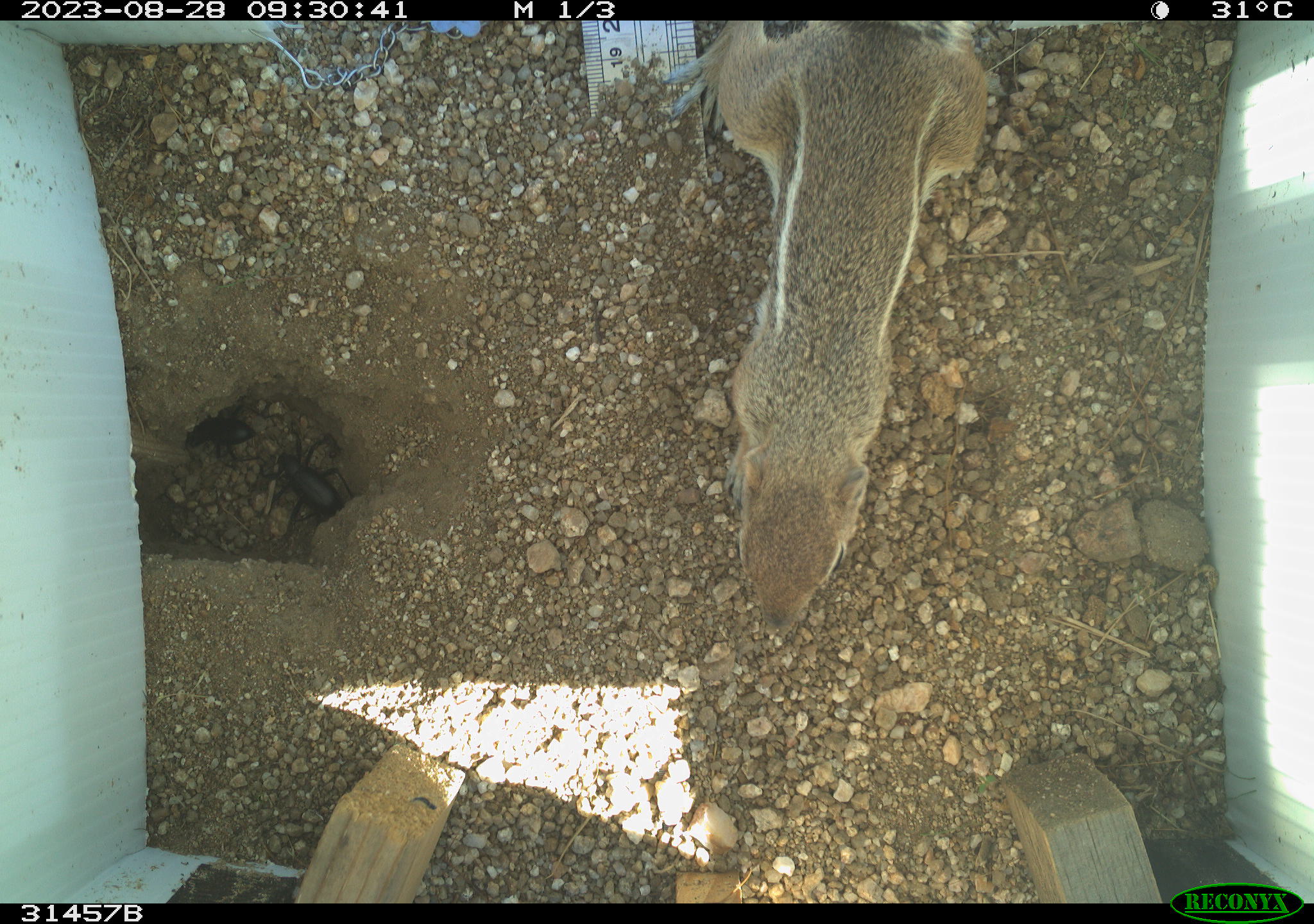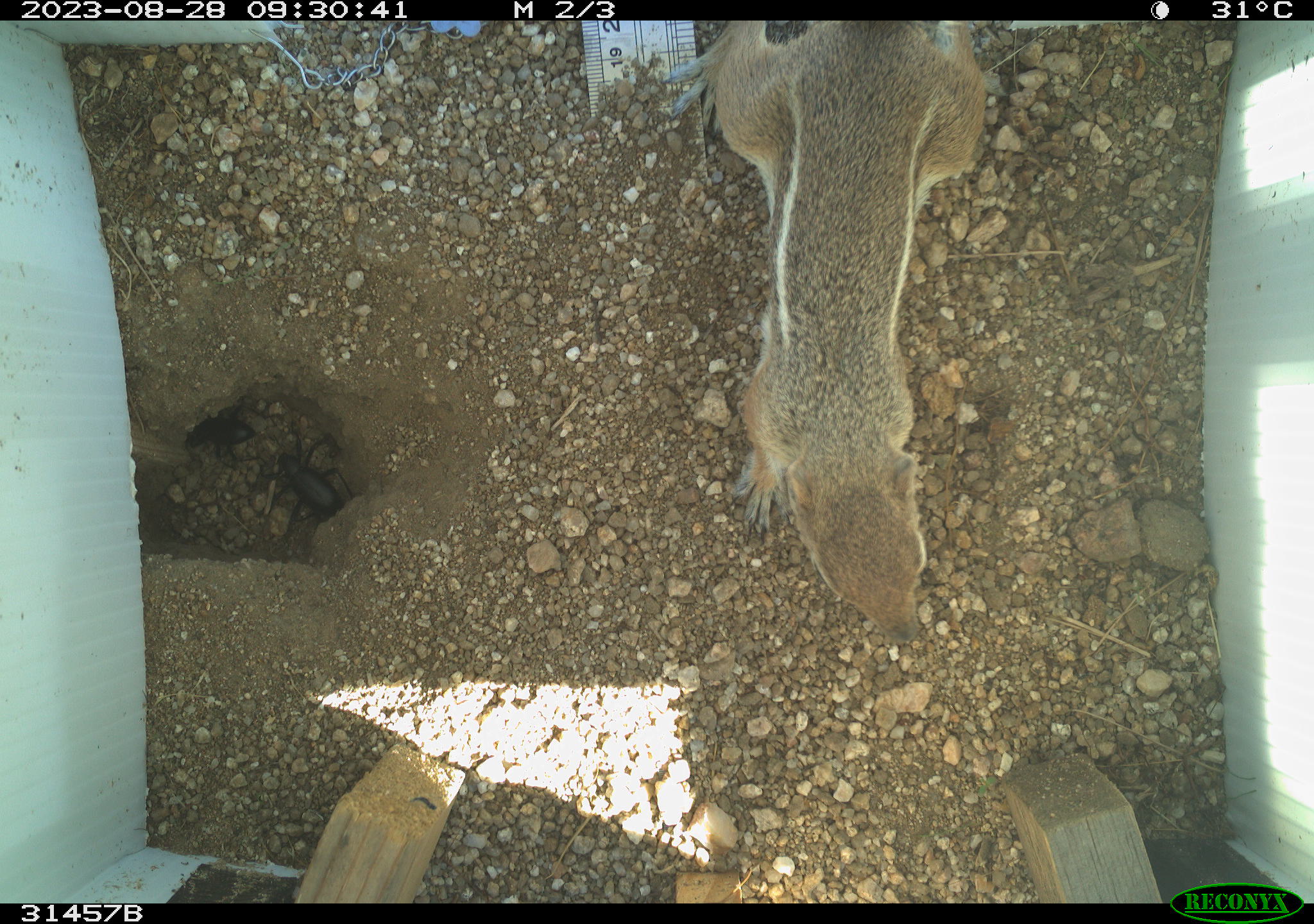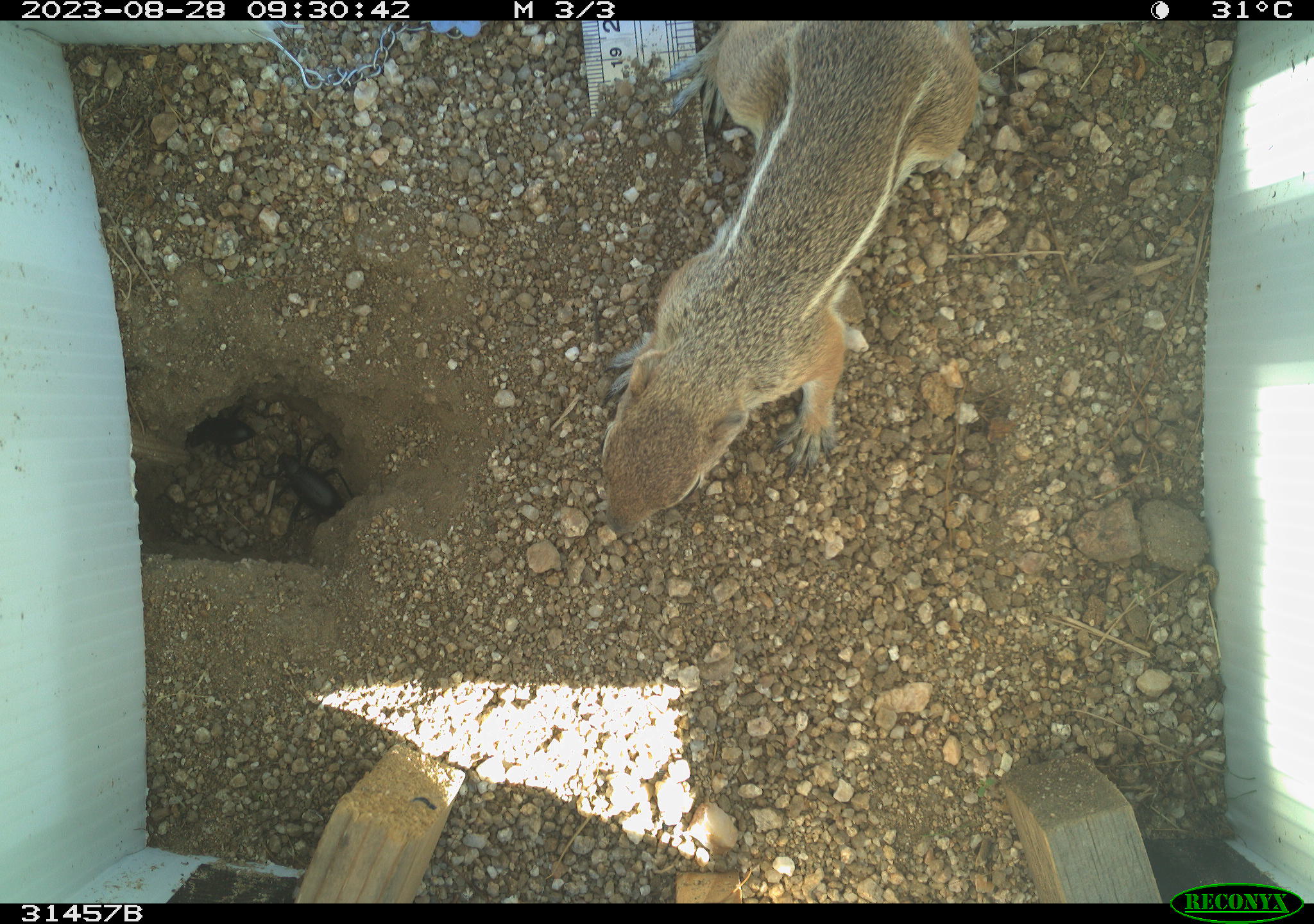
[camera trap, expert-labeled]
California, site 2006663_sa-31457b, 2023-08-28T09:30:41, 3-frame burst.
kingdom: Animalia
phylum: Chordata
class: Mammalia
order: Rodentia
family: Sciuridae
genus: Ammospermophilus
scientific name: Ammospermophilus leucurus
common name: white-tailed antelope squirrel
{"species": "white-tailed antelope squirrel (Ammospermophilus leucurus)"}